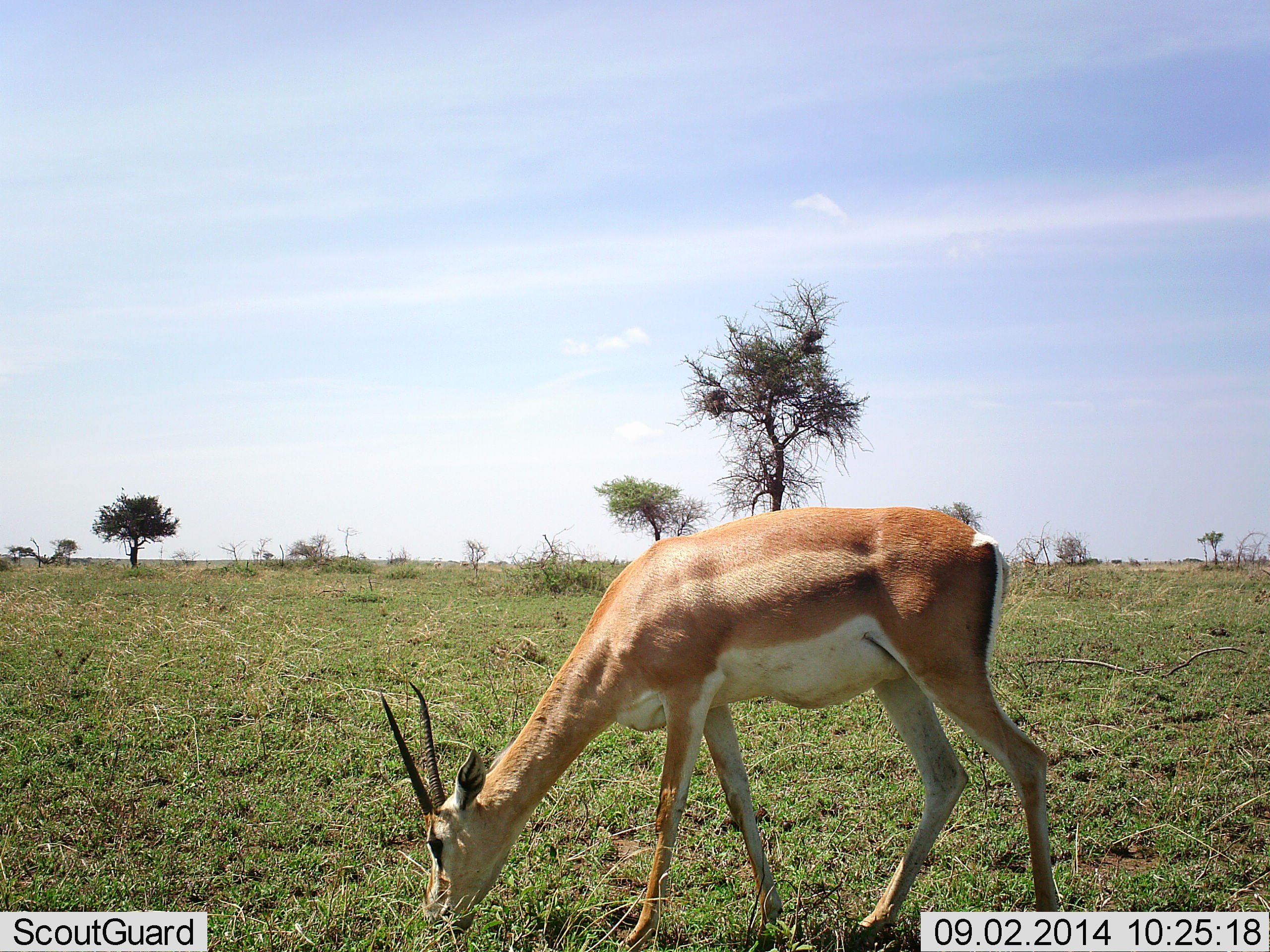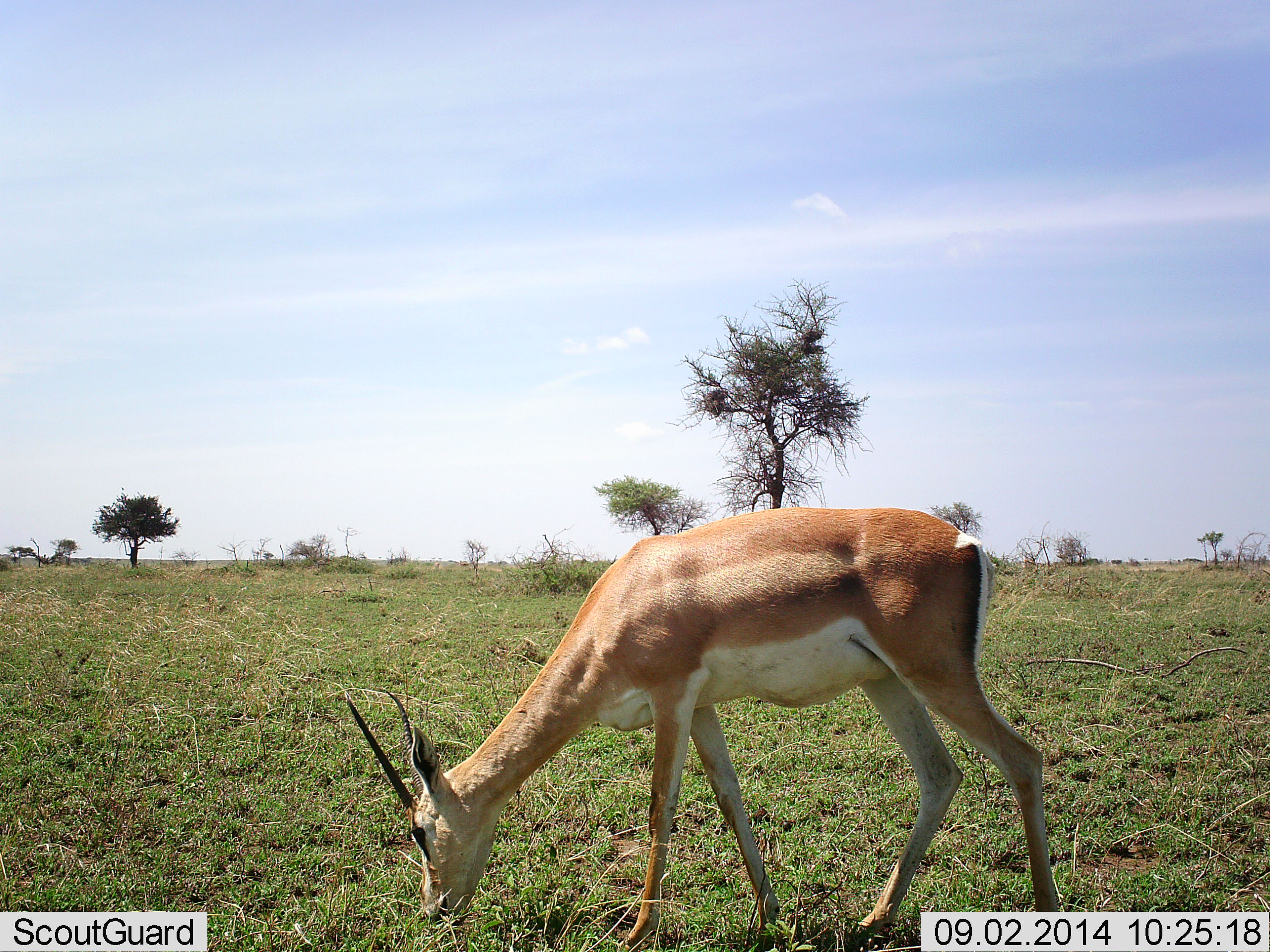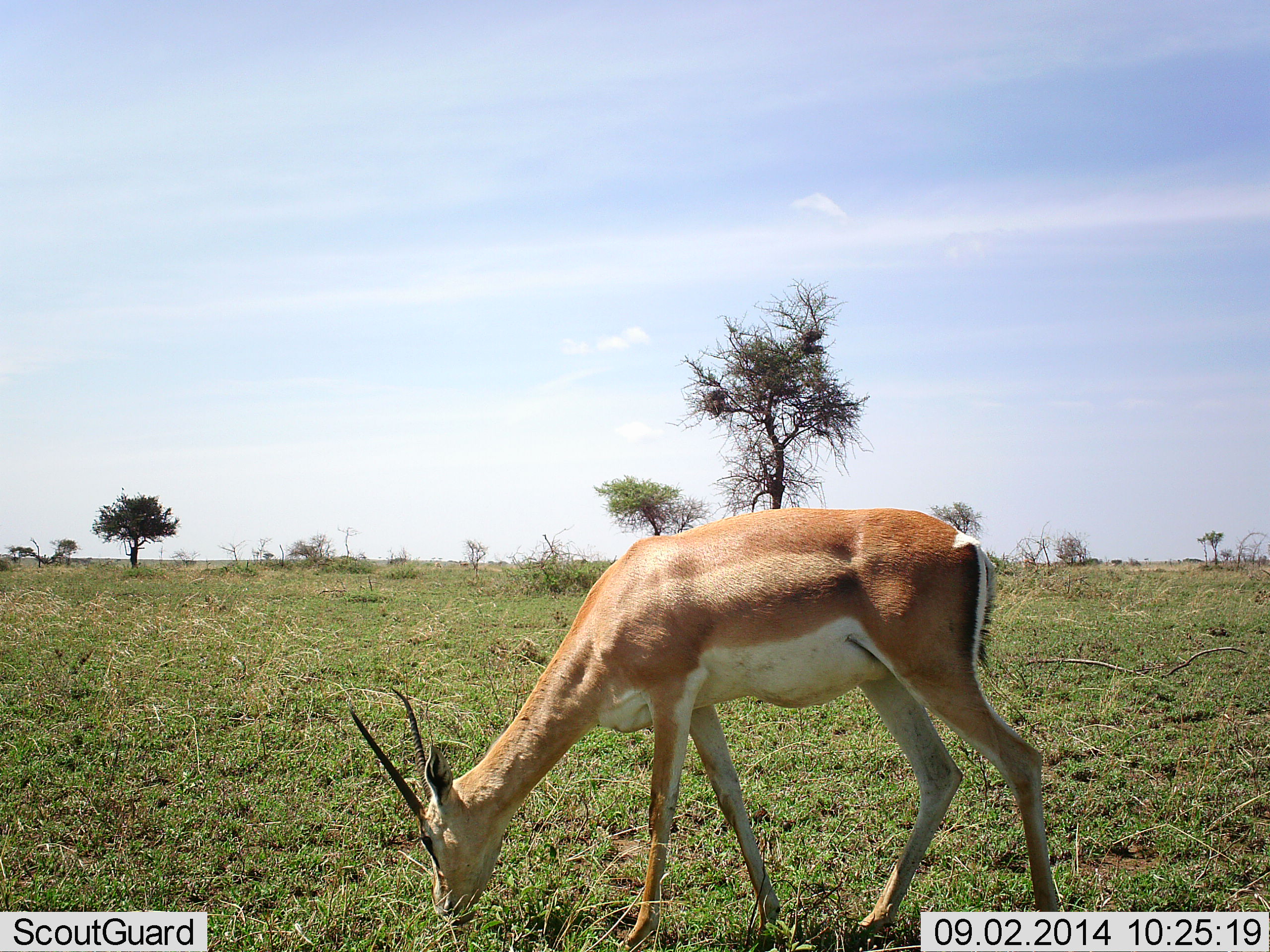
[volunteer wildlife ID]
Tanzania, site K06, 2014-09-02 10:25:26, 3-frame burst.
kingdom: Animalia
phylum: Chordata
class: Mammalia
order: Artiodactyla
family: Bovidae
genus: Nanger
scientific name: Nanger granti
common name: grant's gazelle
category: gazellegrants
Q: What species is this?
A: Gazellegrants (grant's gazelle) (Nanger granti).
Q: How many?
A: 1.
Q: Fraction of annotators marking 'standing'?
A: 10%.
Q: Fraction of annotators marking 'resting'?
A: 0%.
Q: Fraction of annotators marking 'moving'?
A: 10%.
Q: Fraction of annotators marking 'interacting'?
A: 0%.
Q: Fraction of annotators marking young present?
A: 0%.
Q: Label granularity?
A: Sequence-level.